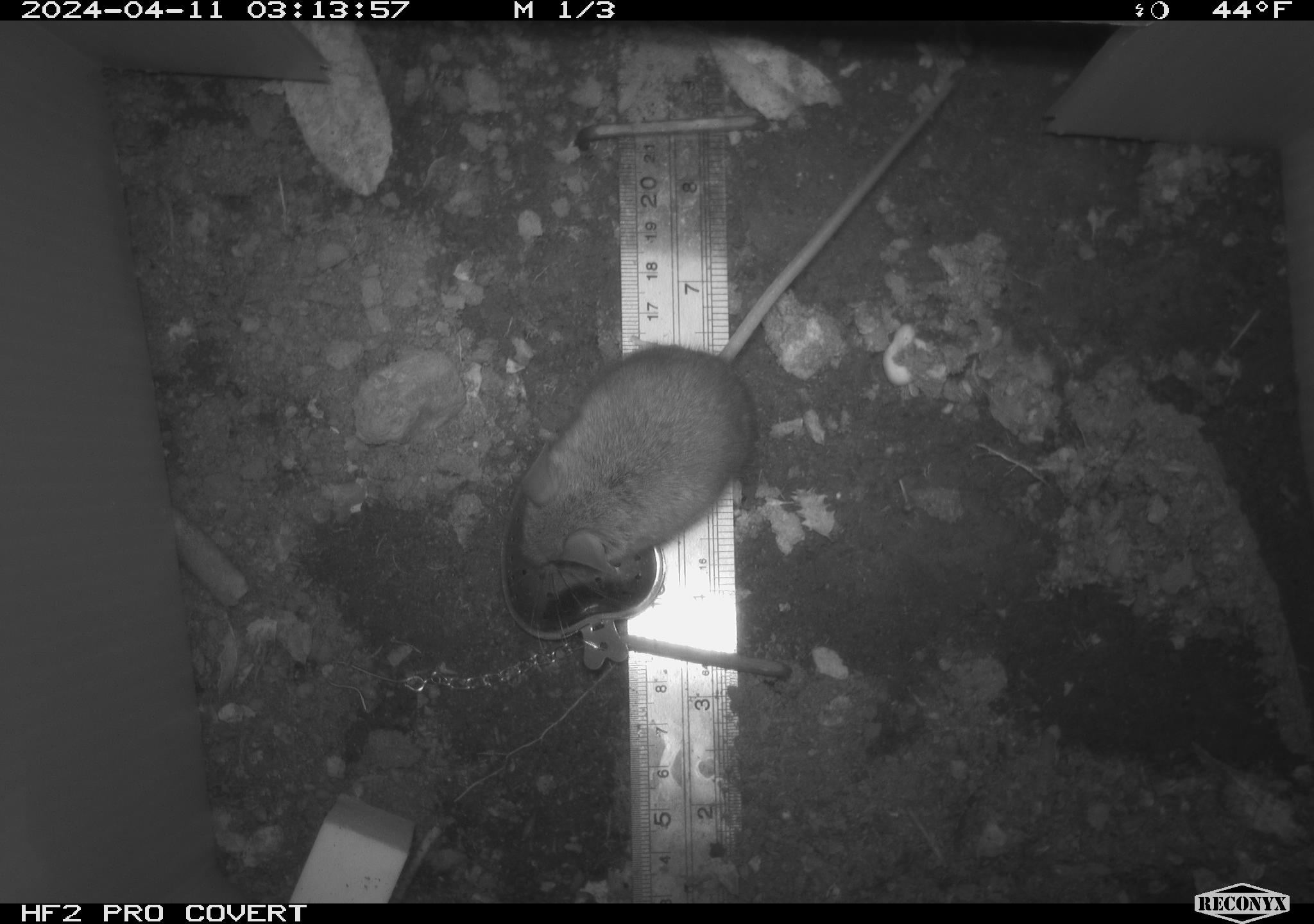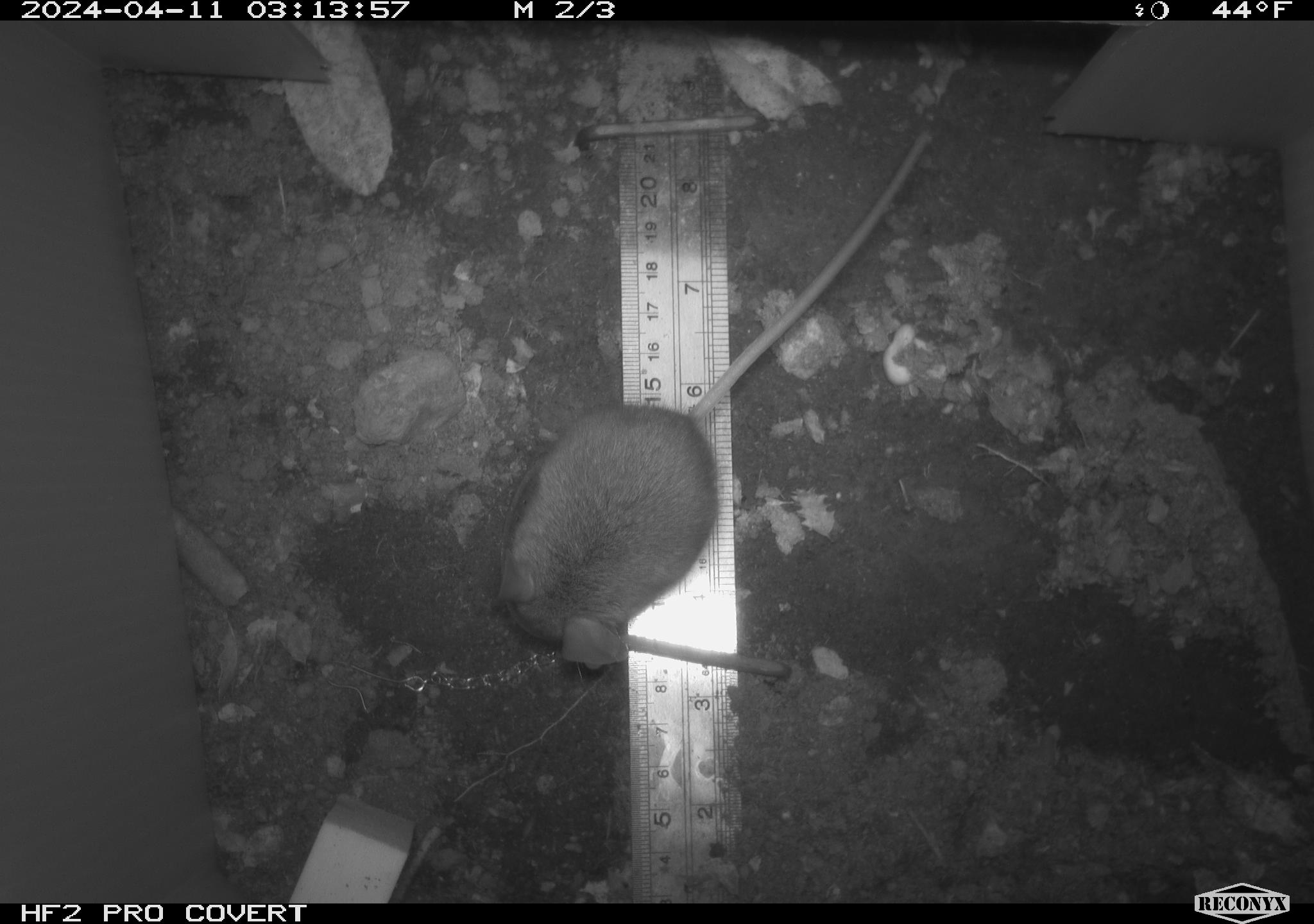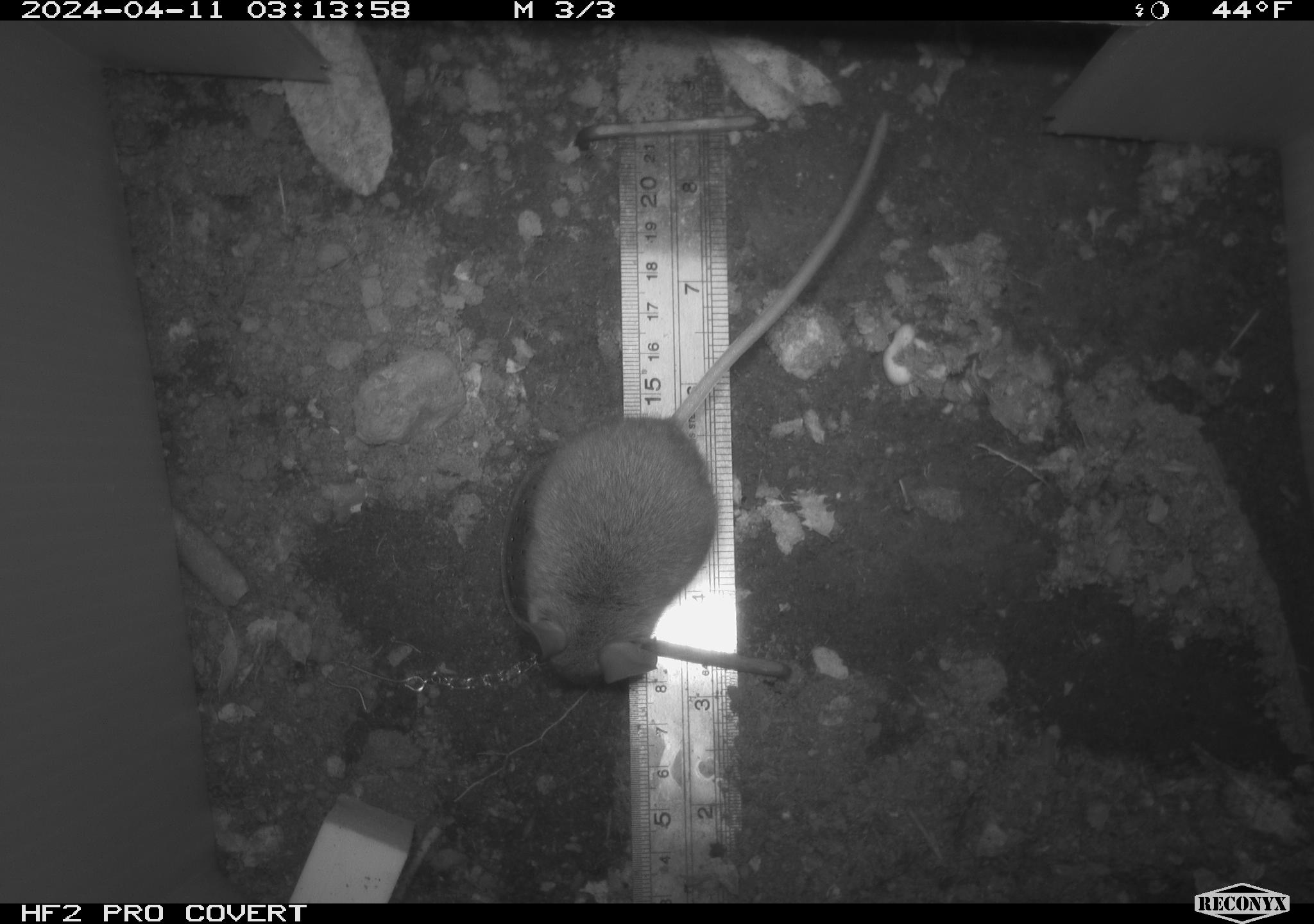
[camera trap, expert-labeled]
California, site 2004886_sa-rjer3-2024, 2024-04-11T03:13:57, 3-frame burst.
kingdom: Animalia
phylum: Chordata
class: Mammalia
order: Rodentia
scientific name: Rodentia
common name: mouse species